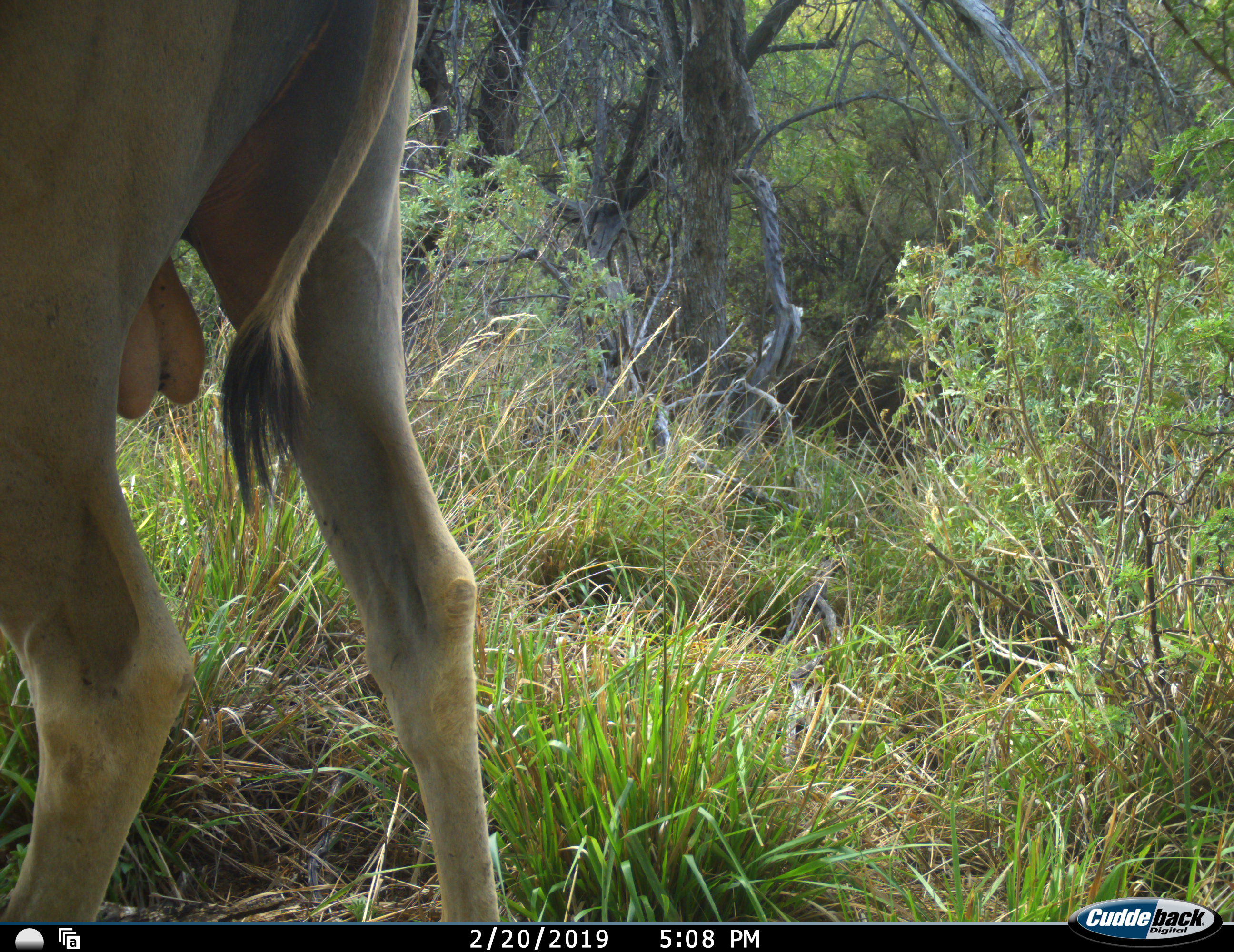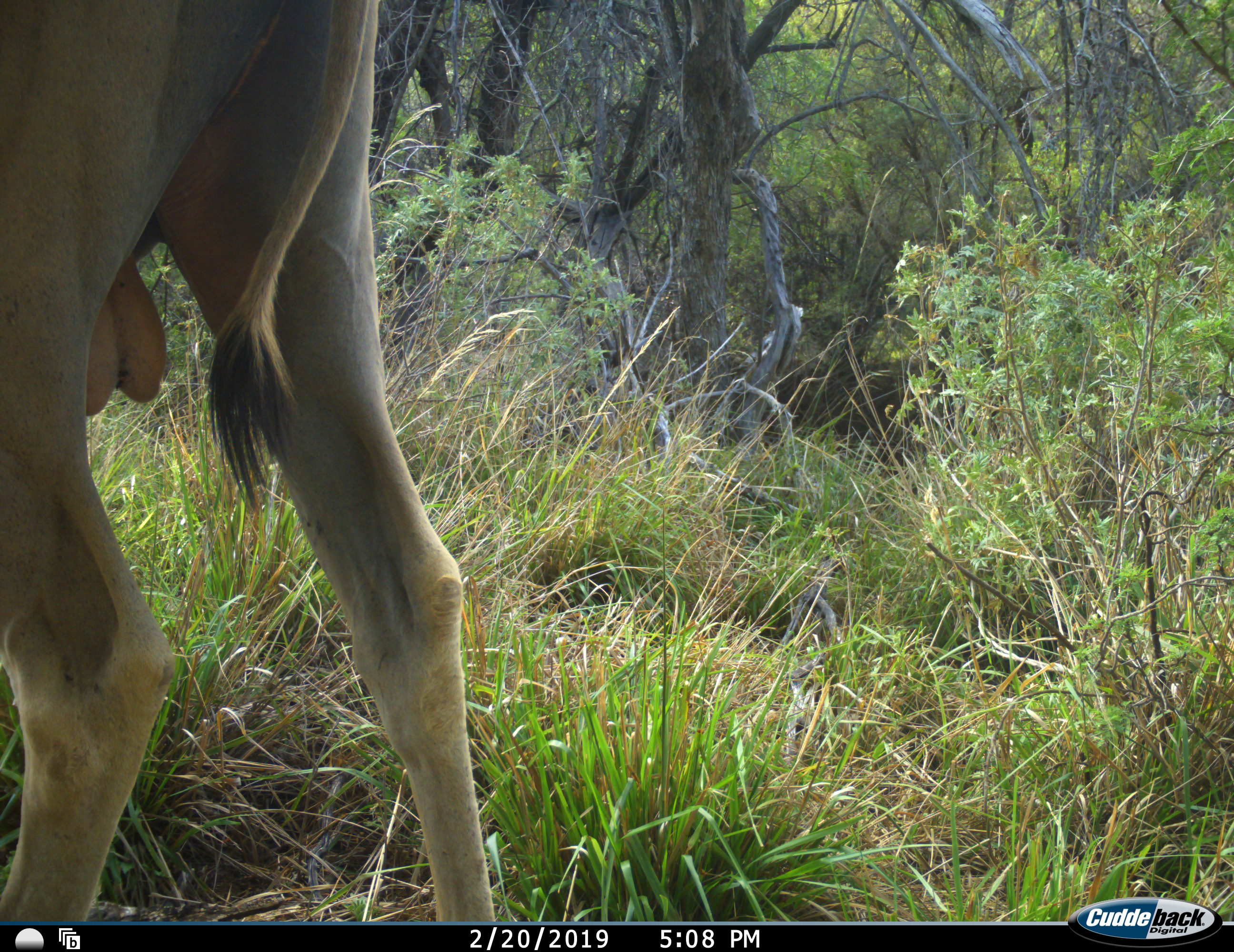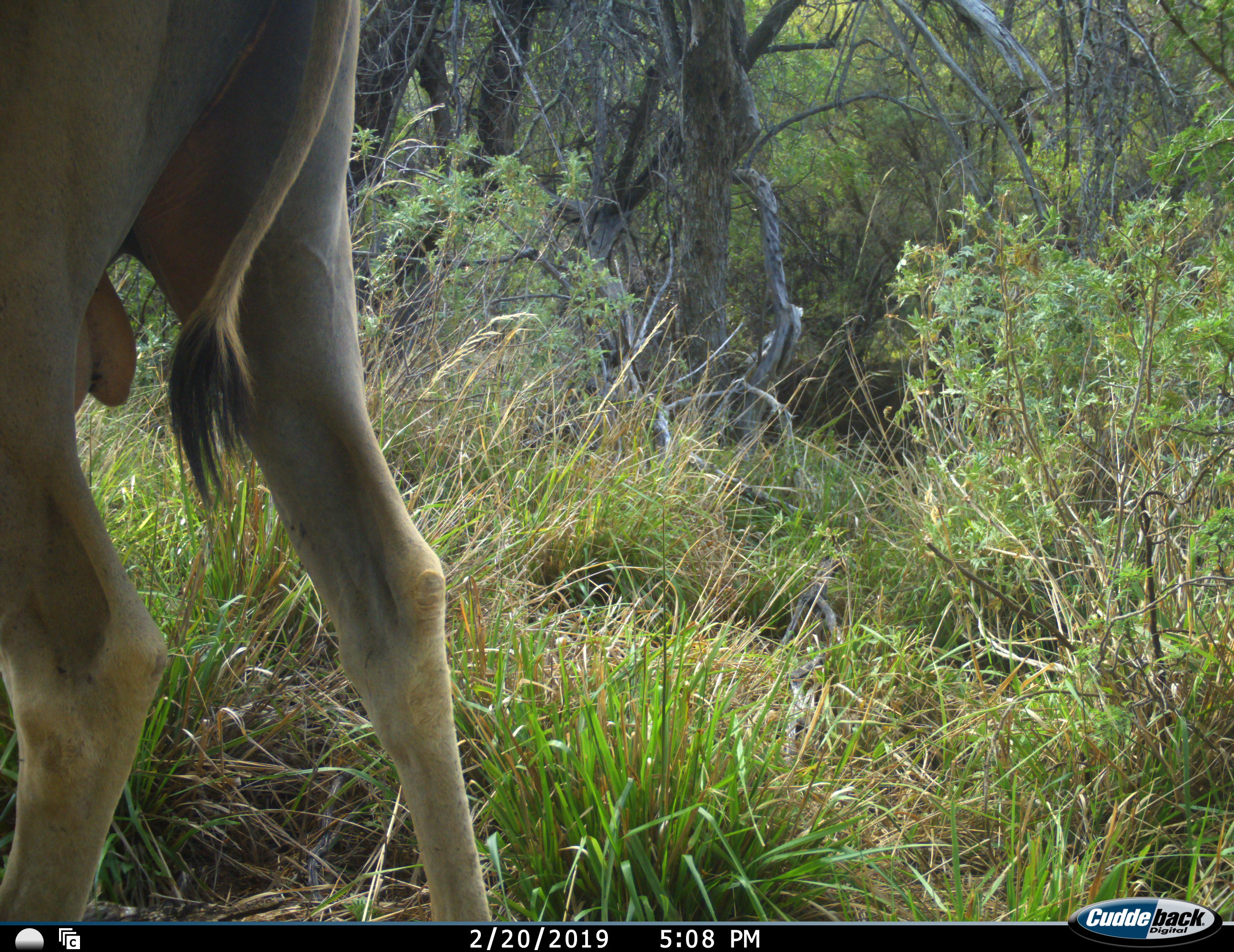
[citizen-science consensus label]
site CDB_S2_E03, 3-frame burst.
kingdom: Animalia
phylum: Chordata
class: Mammalia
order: Artiodactyla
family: Bovidae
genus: Tragelaphus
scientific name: Tragelaphus oryx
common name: eland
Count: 1.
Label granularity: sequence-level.